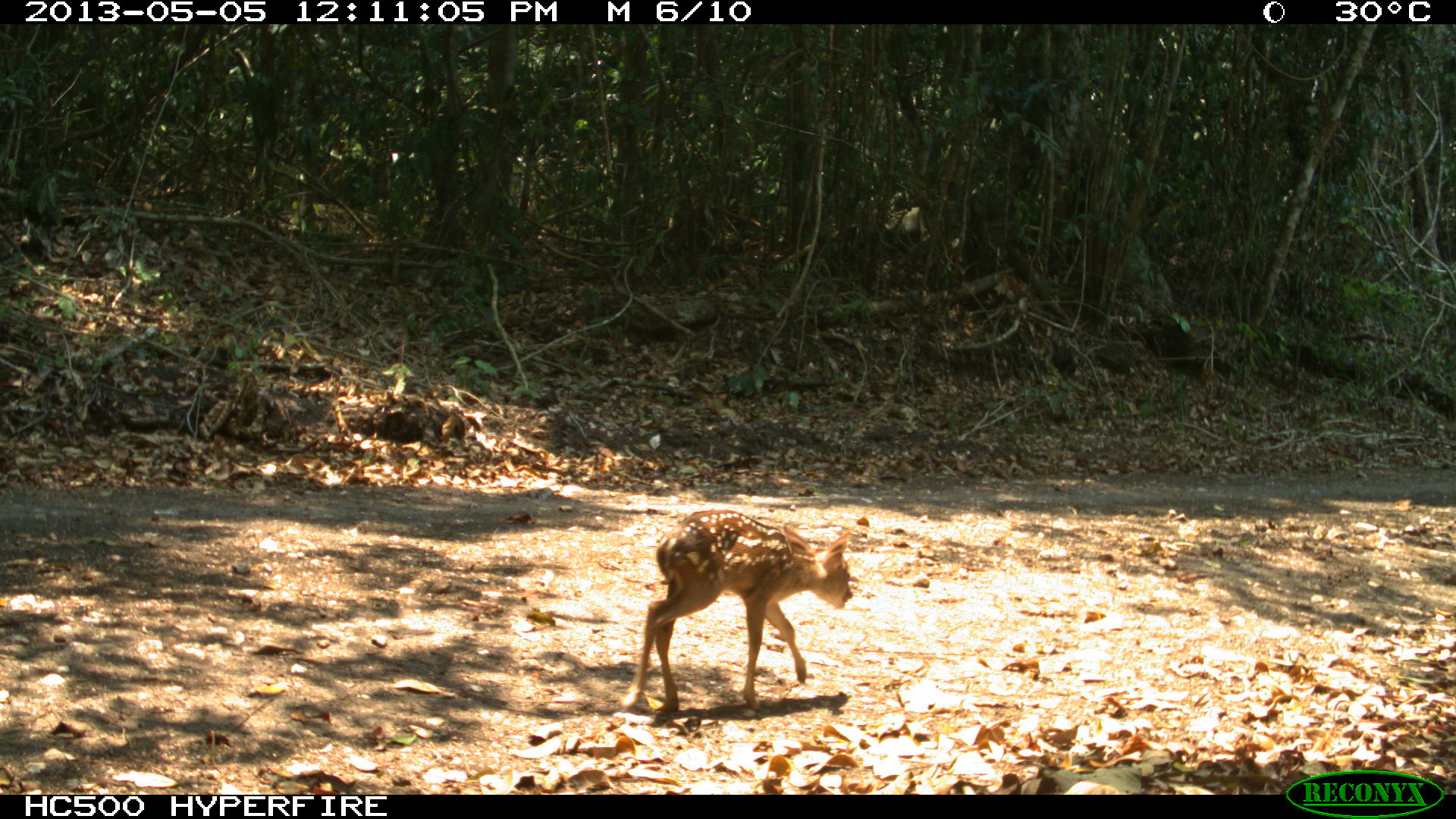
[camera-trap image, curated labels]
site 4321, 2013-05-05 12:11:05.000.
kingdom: Animalia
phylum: Chordata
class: Mammalia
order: Artiodactyla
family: Cervidae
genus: Mazama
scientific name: Mazama temama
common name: central american red brocket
Mazama temama (central american red brocket), count 1.